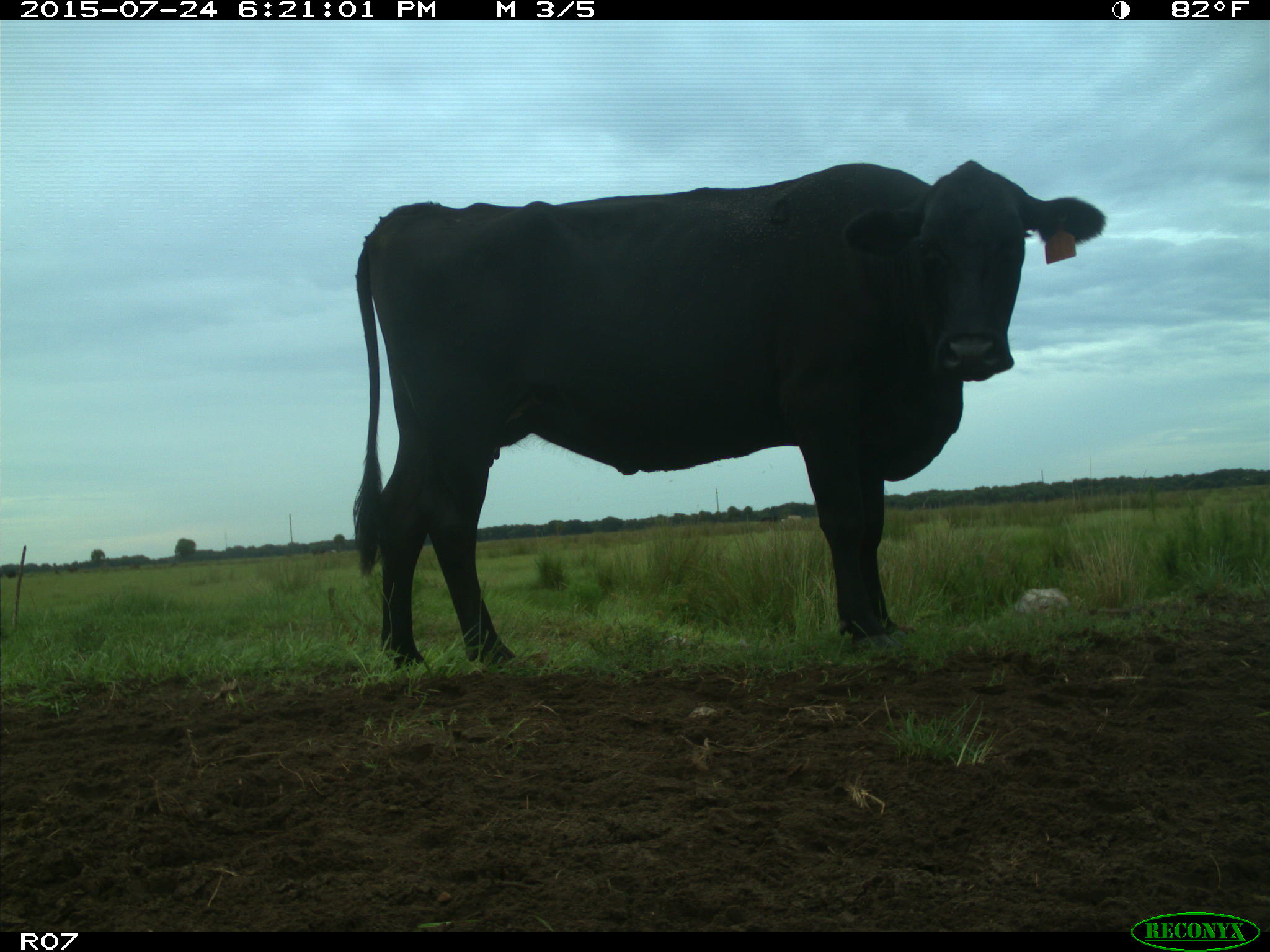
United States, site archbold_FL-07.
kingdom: Animalia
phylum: Chordata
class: Mammalia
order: Artiodactyla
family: Bovidae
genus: Bos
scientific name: Bos taurus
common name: domestic cow